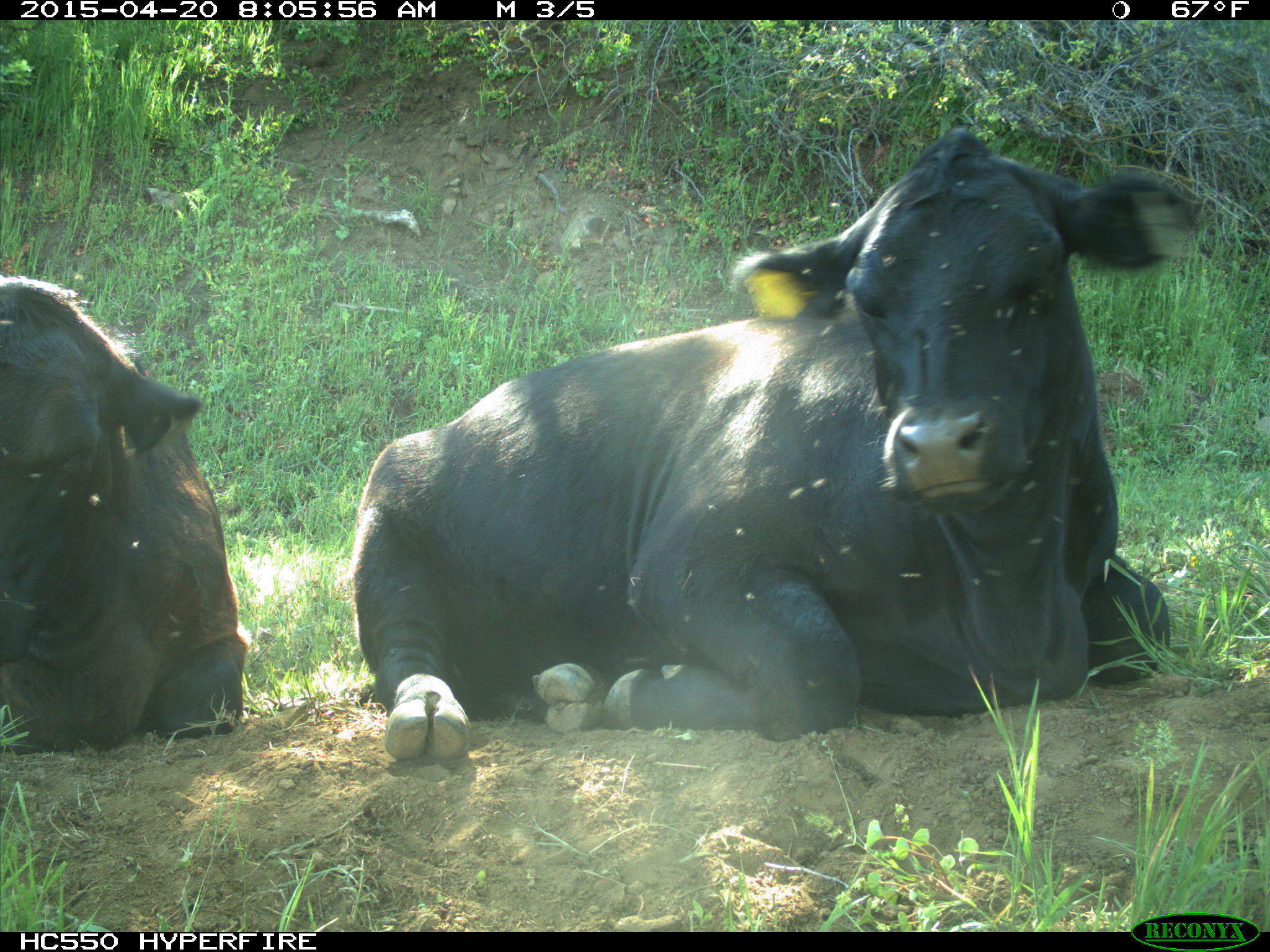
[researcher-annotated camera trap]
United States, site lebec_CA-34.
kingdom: Animalia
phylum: Chordata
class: Mammalia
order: Artiodactyla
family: Bovidae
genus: Bos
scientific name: Bos taurus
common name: domestic cow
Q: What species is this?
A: Bos taurus (domestic cow).